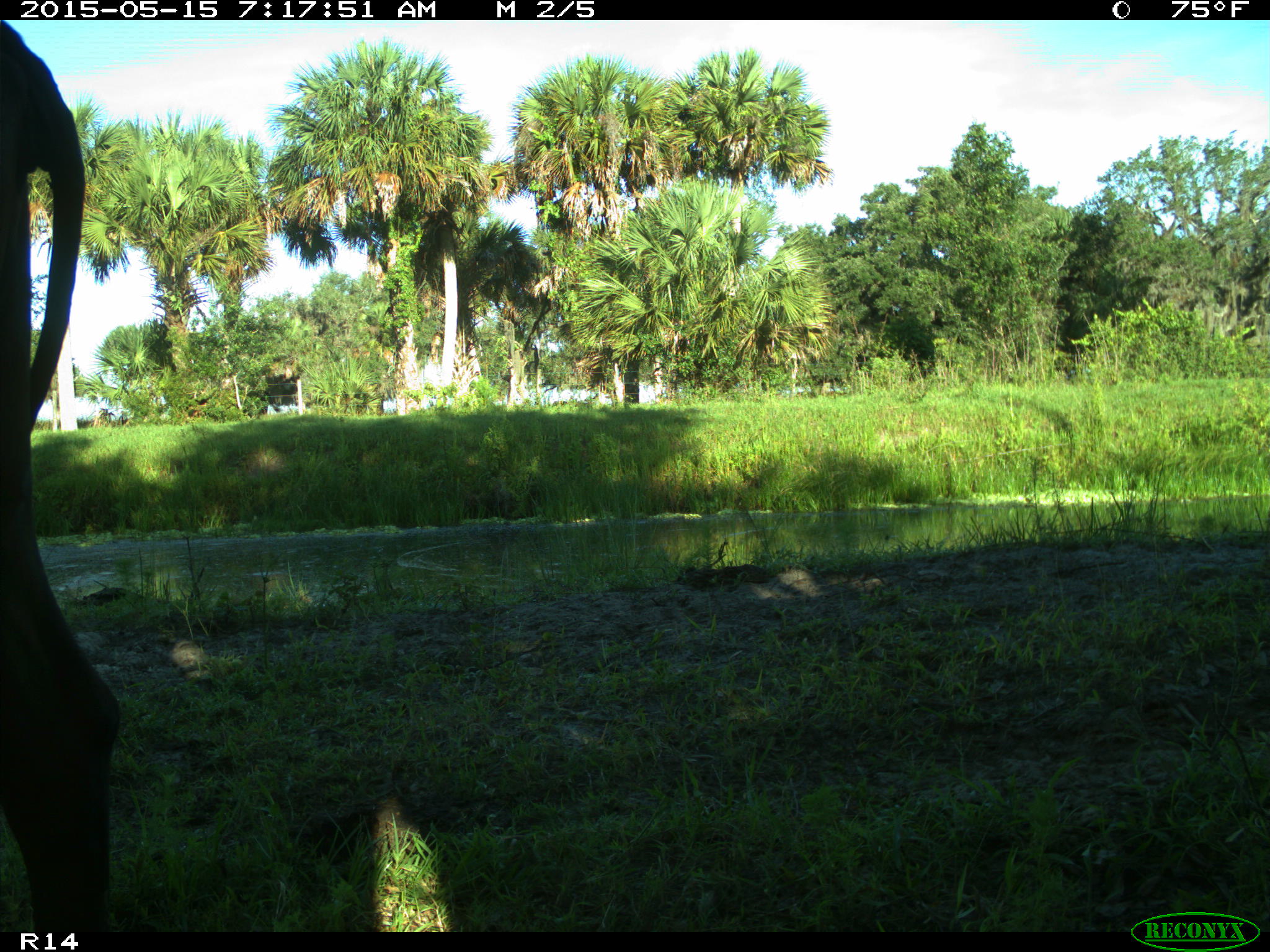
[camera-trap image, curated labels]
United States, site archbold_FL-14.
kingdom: Animalia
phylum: Chordata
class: Mammalia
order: Artiodactyla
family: Bovidae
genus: Bos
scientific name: Bos taurus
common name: domestic cow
Bos taurus (domestic cow).